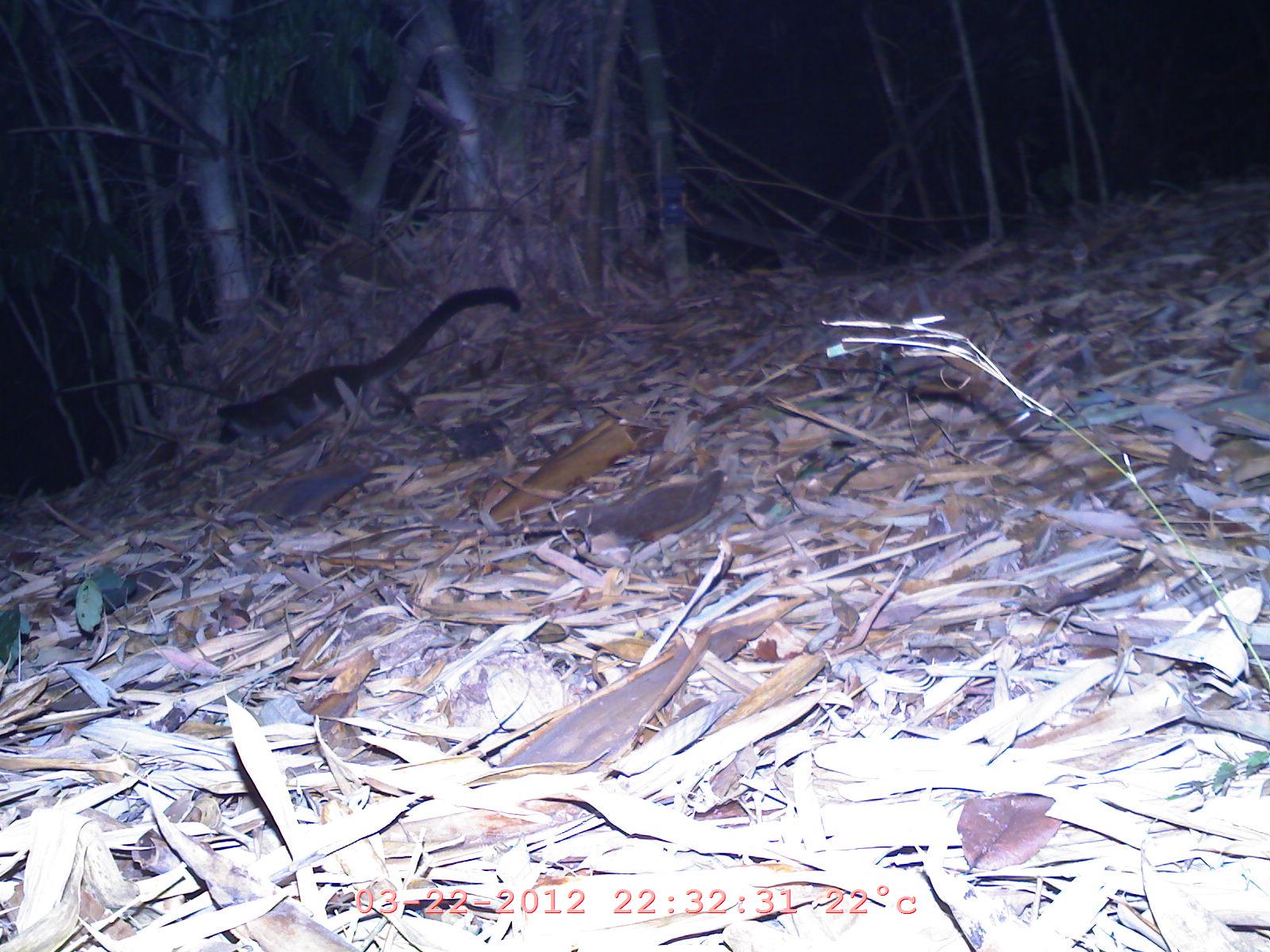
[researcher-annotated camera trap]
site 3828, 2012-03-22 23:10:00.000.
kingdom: Animalia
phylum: Chordata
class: Mammalia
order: Carnivora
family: Viverridae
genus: Paguma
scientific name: Paguma larvata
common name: masked palm civet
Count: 1.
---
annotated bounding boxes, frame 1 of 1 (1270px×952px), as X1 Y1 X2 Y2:
paguma larvata: 215 287 522 444; 644 214 783 276